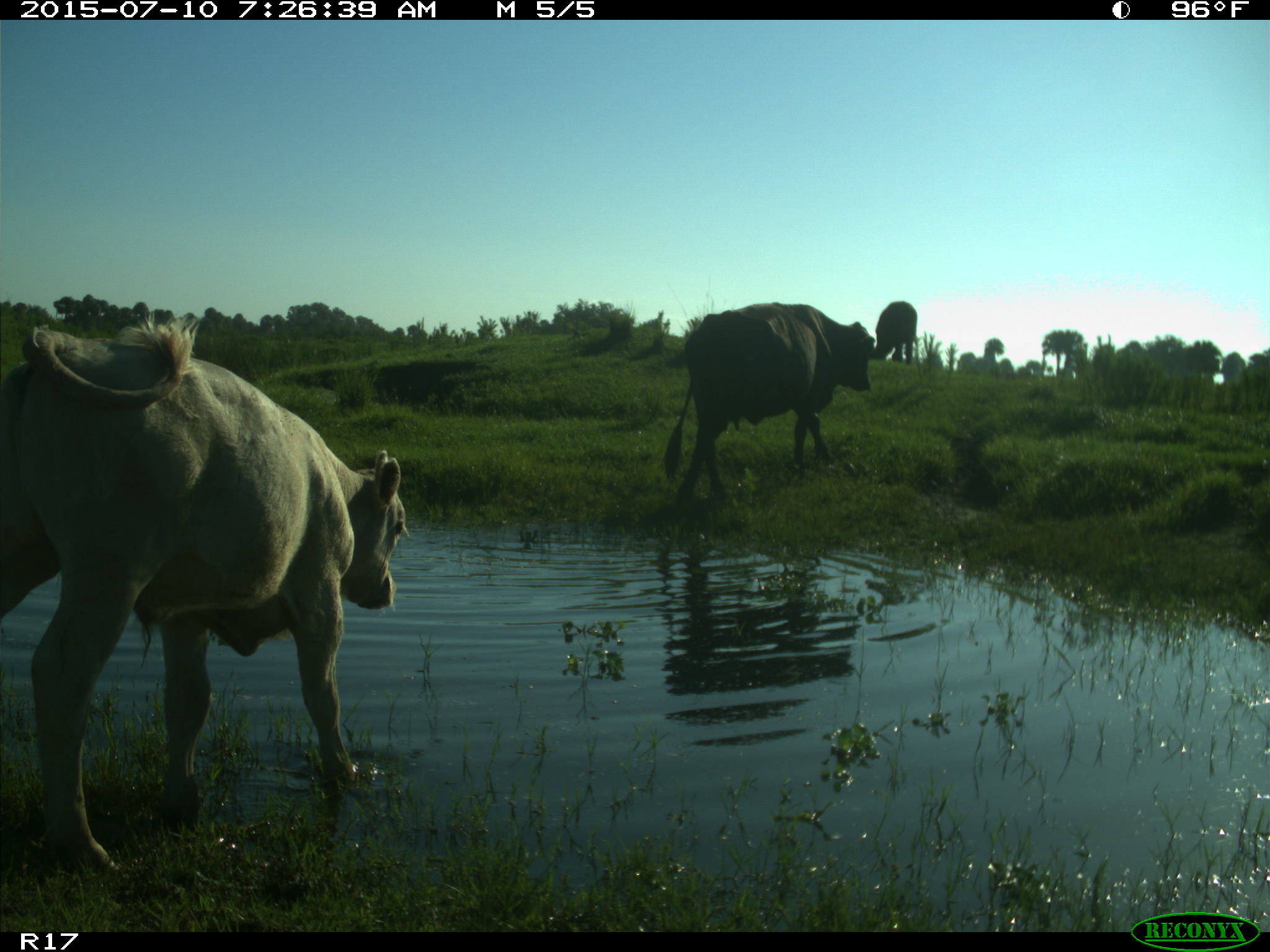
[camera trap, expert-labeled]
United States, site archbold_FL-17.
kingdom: Animalia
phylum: Chordata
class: Mammalia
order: Artiodactyla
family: Bovidae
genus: Bos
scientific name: Bos taurus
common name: domestic cow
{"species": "Bos taurus (domestic cow)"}